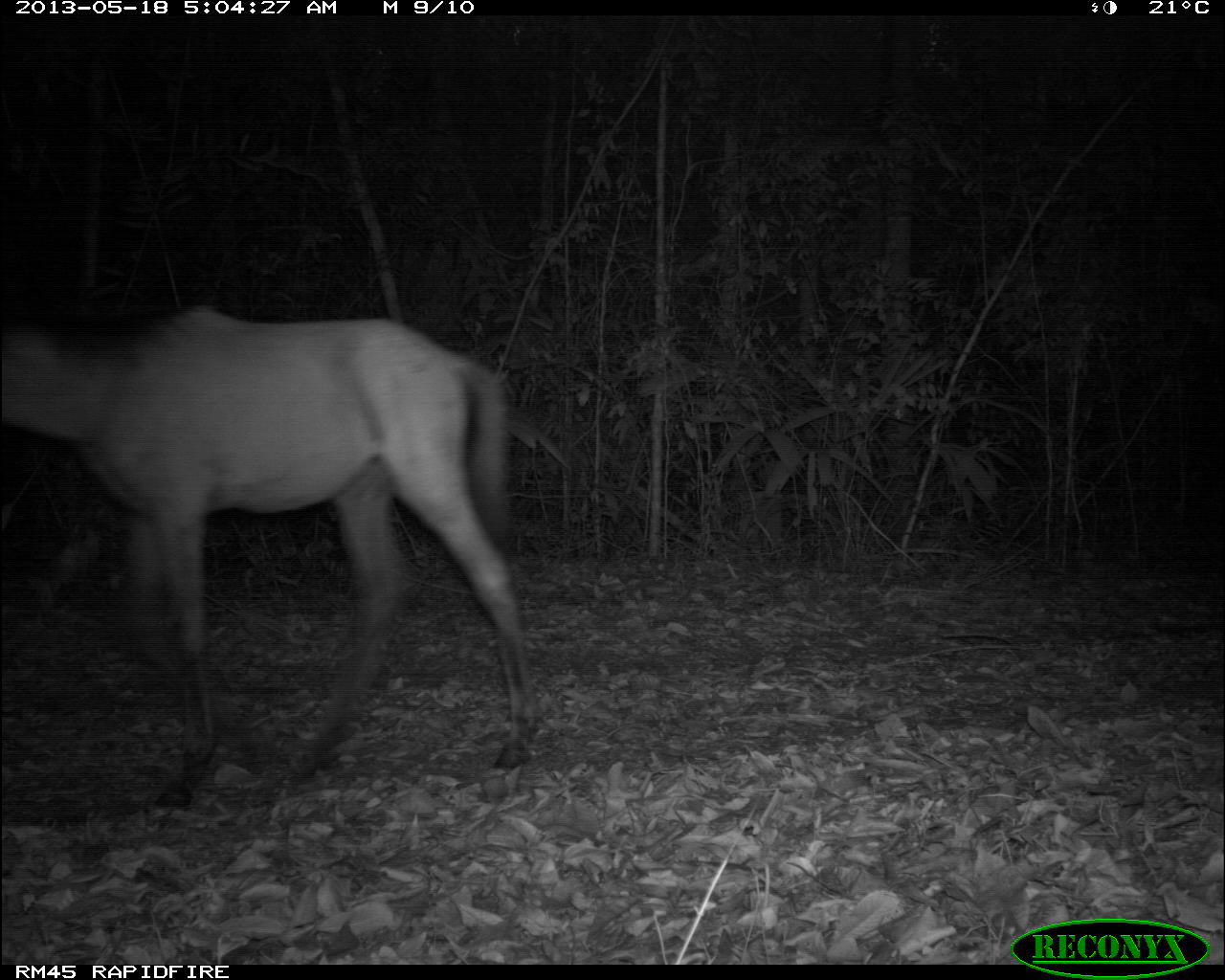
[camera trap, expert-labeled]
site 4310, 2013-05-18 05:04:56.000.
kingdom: Animalia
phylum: Chordata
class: Mammalia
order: Perissodactyla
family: Equidae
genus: Equus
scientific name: Equus ferus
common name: wild horse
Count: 1.